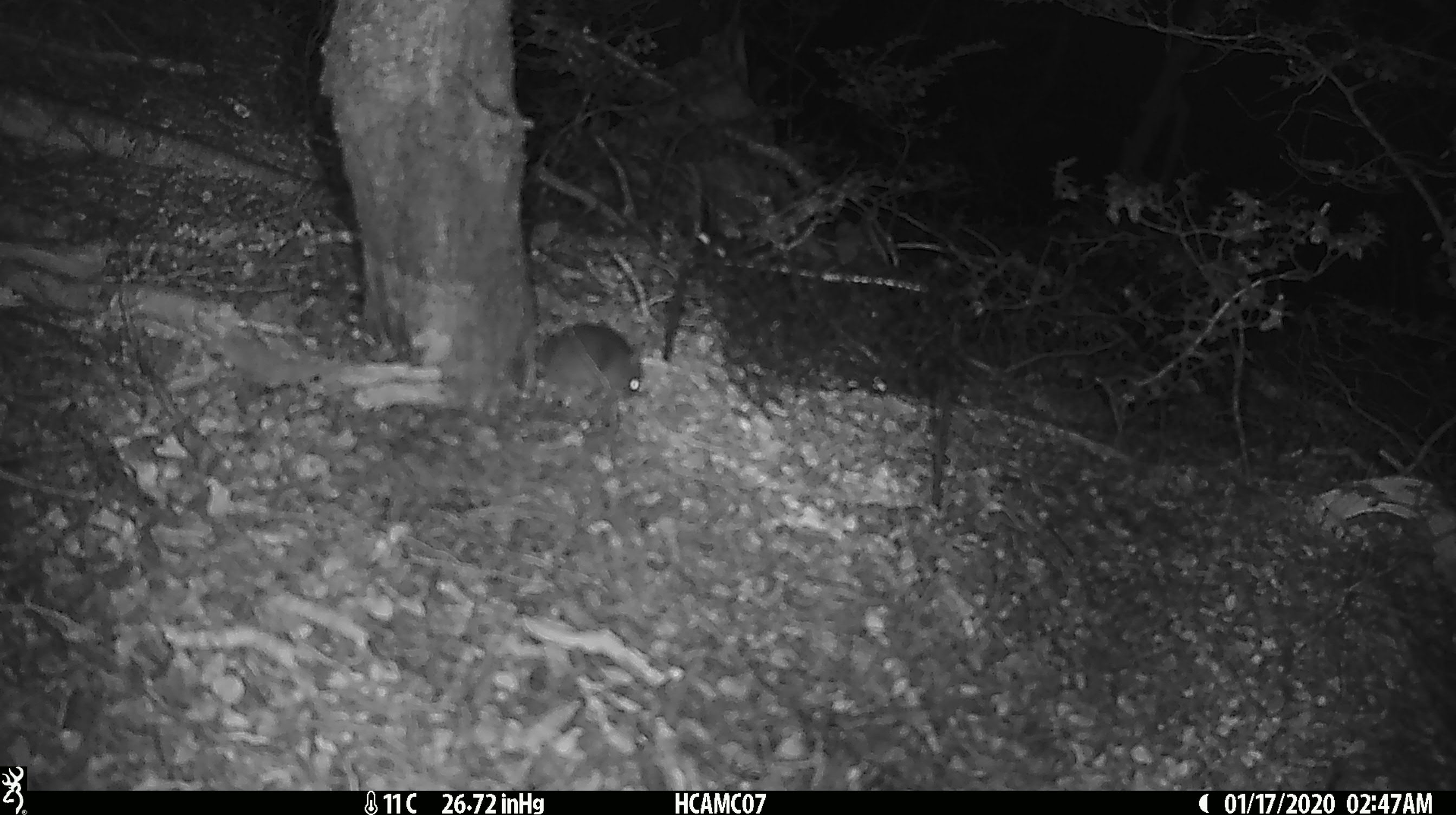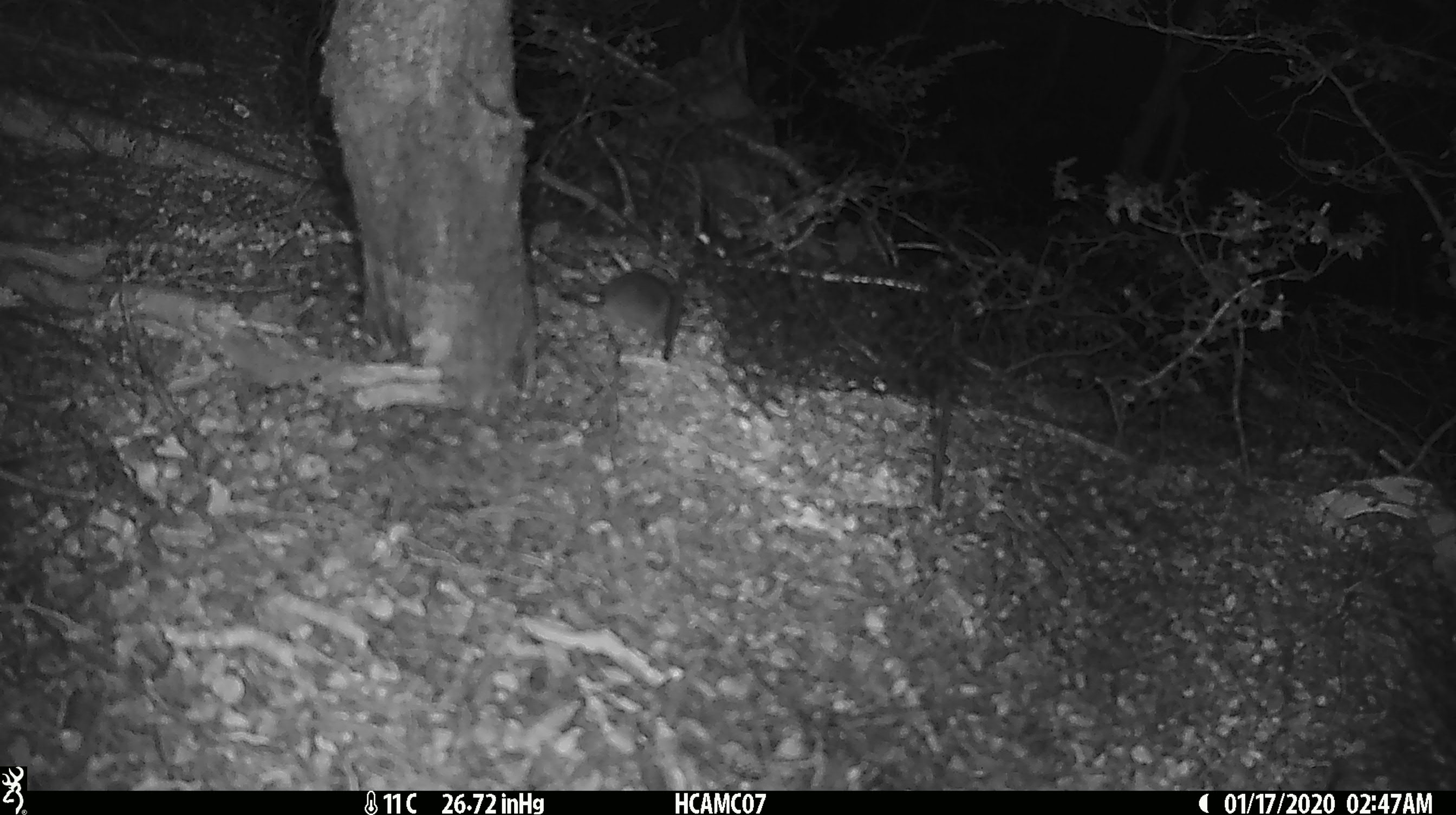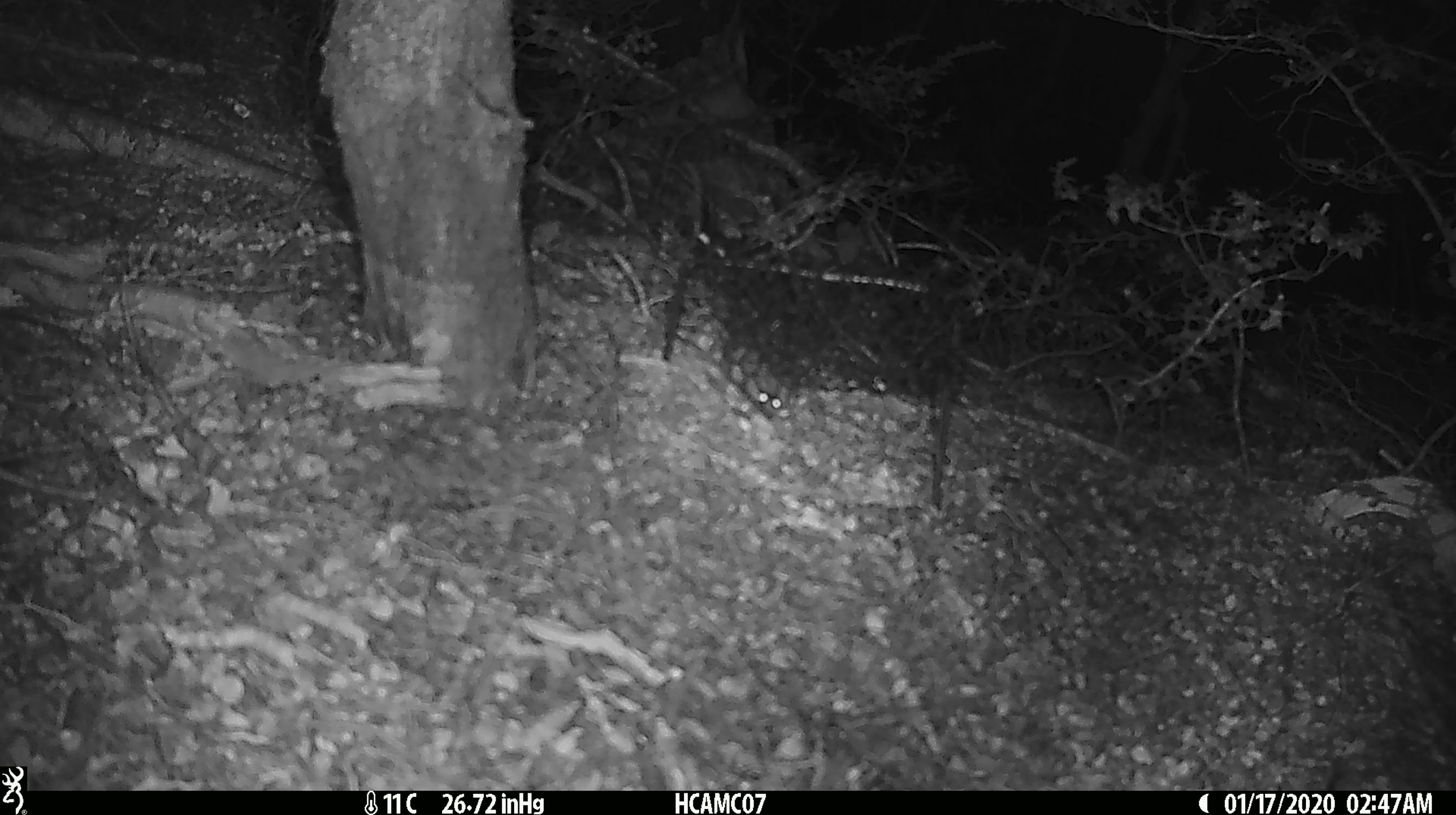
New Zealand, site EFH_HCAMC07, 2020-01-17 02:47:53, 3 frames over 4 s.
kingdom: Animalia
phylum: Chordata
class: Mammalia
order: Rodentia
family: Muridae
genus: Mus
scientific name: Mus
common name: mouse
Mouse (Mus).